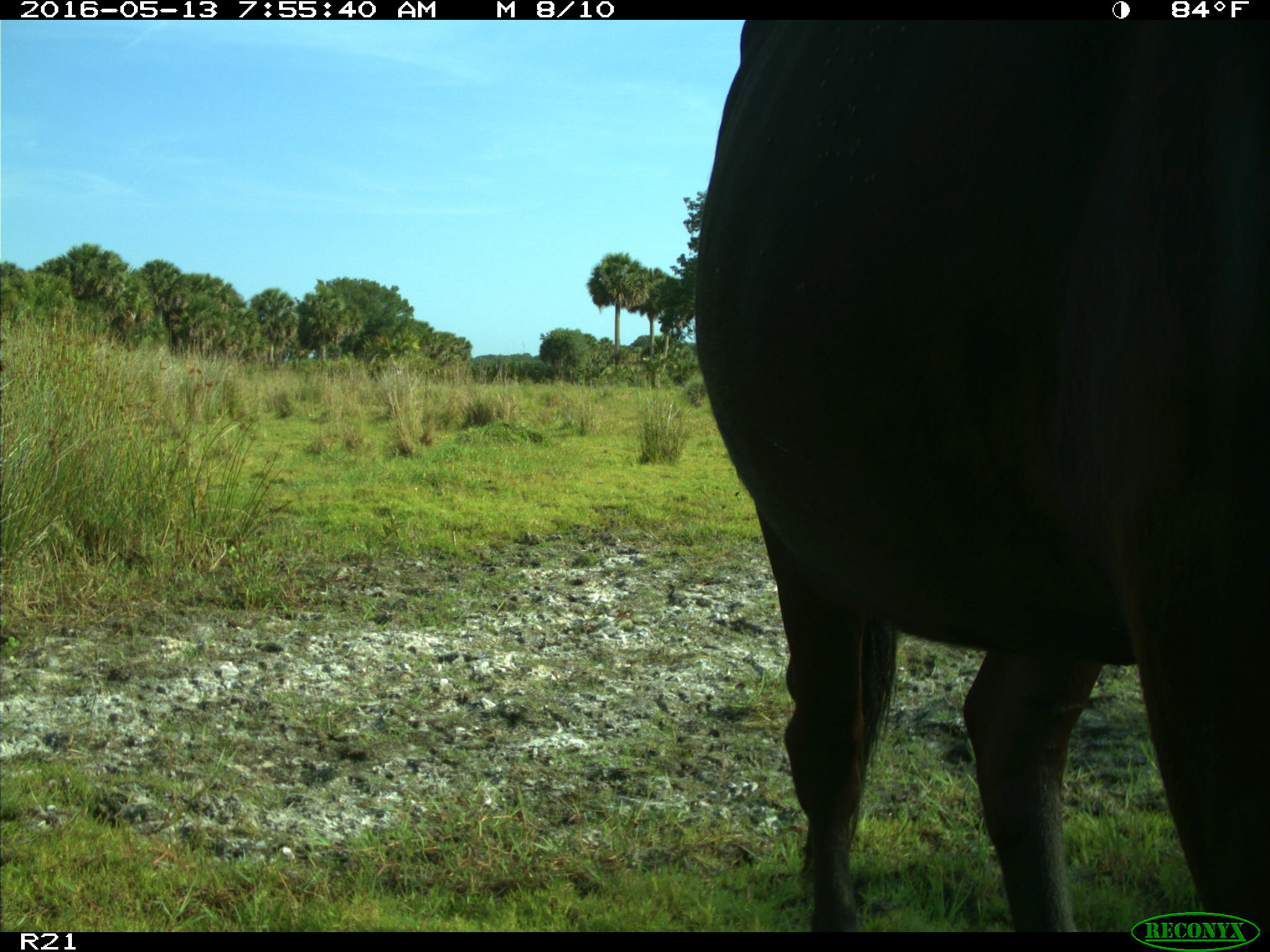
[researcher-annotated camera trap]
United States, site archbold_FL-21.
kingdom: Animalia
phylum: Chordata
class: Mammalia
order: Artiodactyla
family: Bovidae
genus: Bos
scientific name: Bos taurus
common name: domestic cow